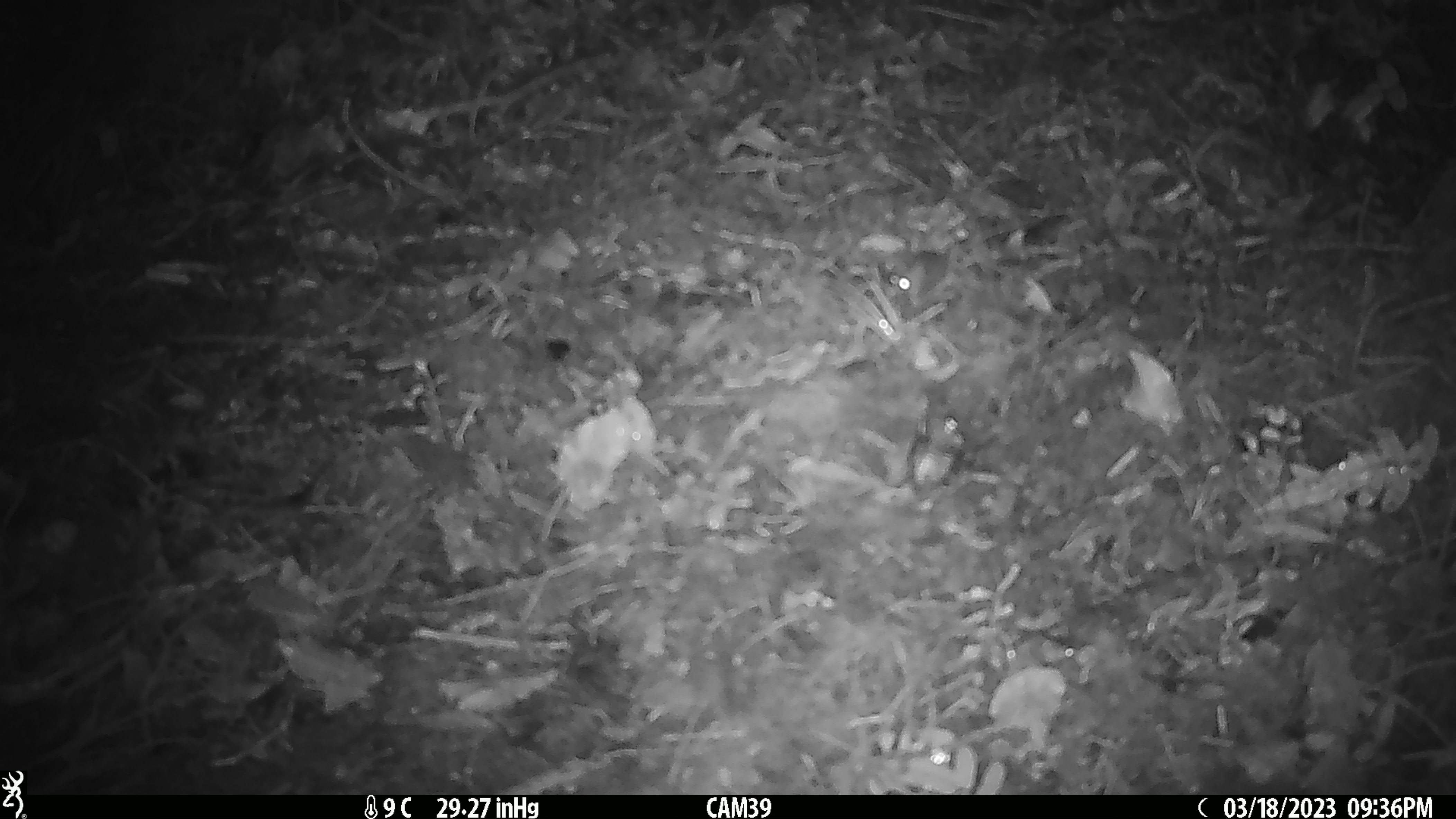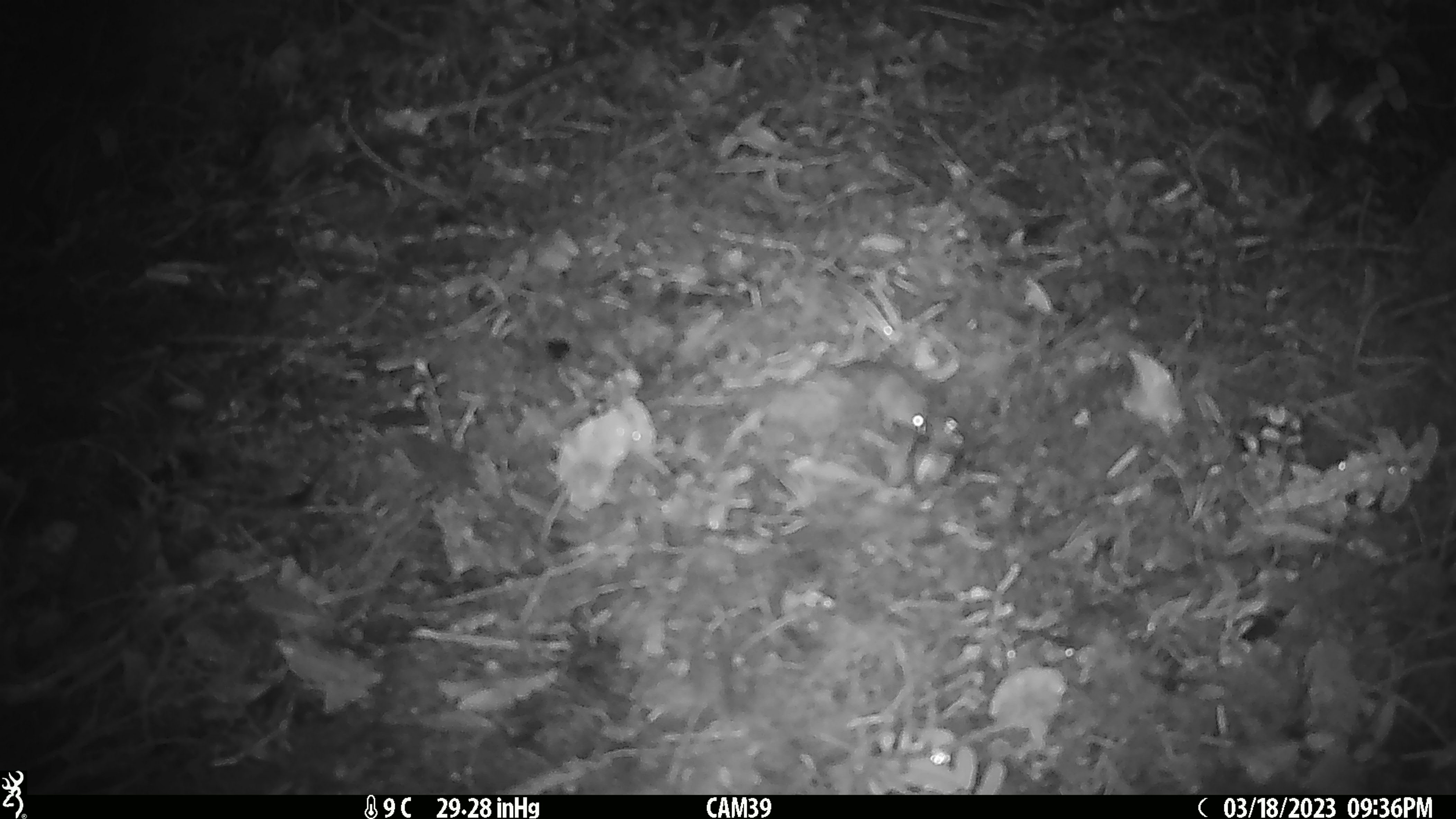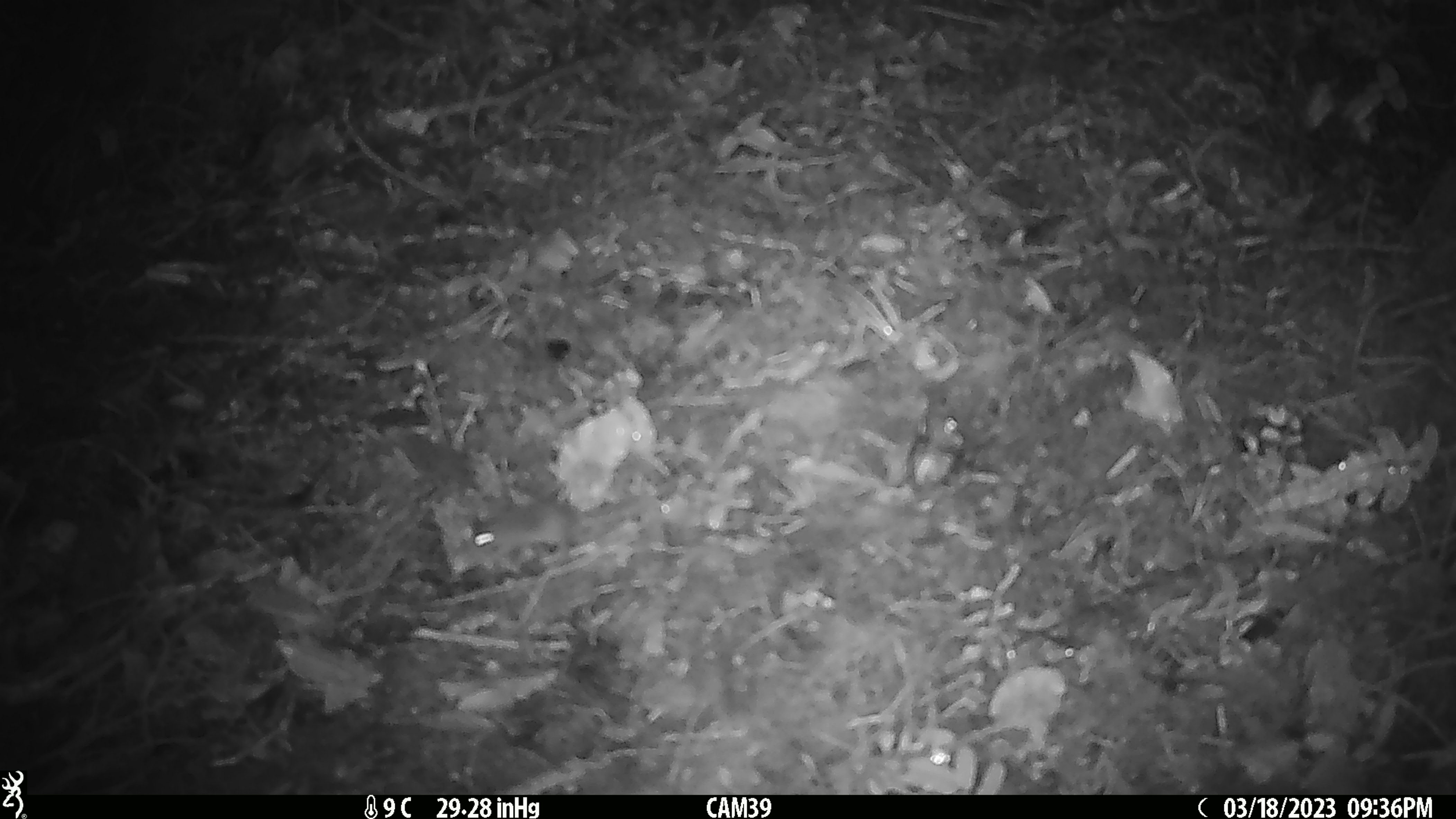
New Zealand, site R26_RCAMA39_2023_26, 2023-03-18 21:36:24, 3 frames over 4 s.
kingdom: Animalia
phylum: Chordata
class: Mammalia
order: Rodentia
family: Muridae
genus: Mus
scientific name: Mus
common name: mouse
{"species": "mouse (Mus)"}